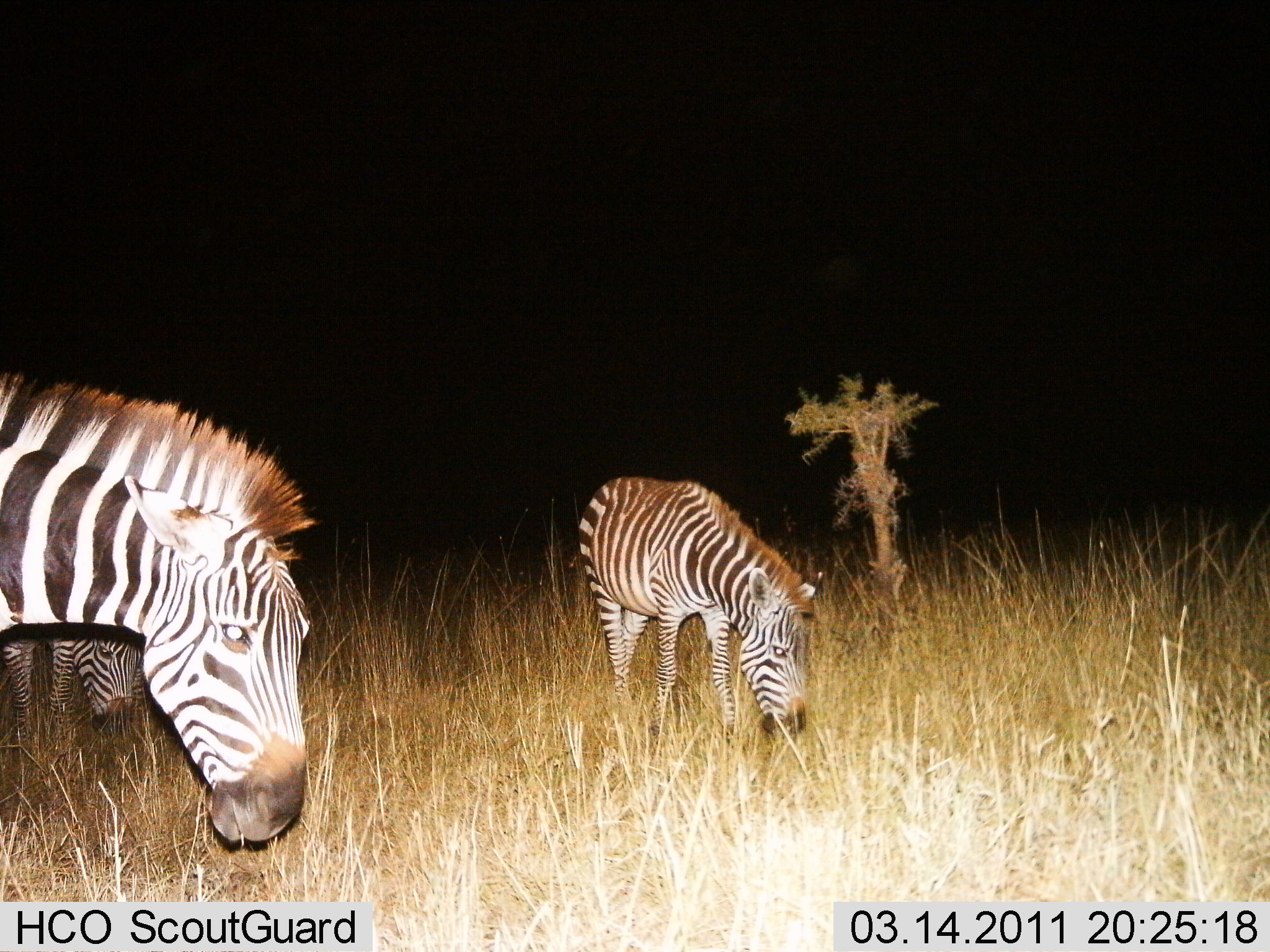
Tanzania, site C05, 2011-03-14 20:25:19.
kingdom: Animalia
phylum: Chordata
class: Mammalia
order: Perissodactyla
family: Equidae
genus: Equus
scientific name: Equus quagga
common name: plains zebra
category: zebra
Zebra (plains zebra) (Equus quagga), count 3. Behavior (volunteer vote fractions): standing 25%, resting 0%, moving 8%, interacting 0%. Young present (vote fraction): 0%. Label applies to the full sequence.